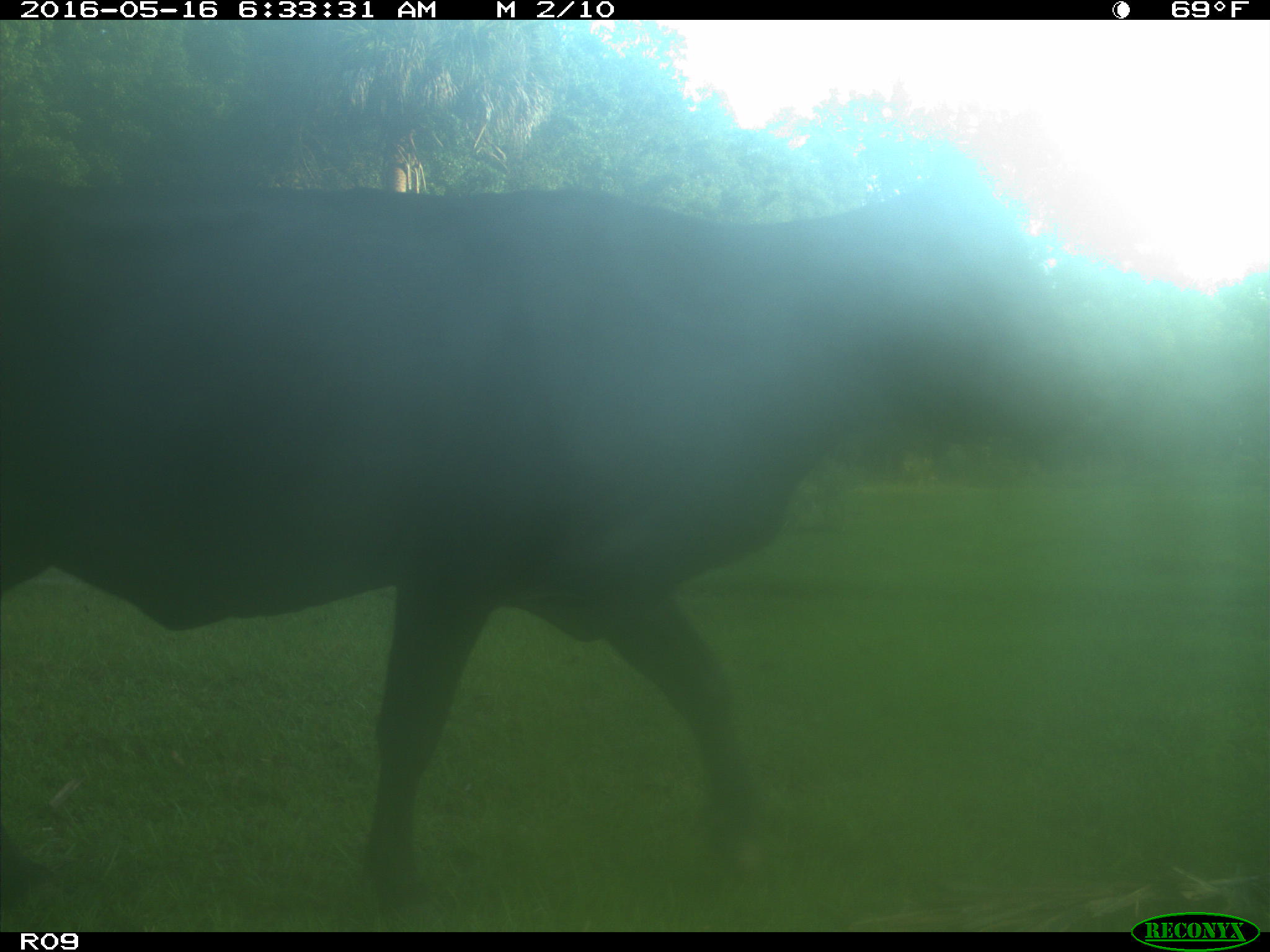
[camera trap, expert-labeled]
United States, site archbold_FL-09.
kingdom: Animalia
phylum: Chordata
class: Mammalia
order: Artiodactyla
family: Bovidae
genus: Bos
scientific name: Bos taurus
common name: domestic cow